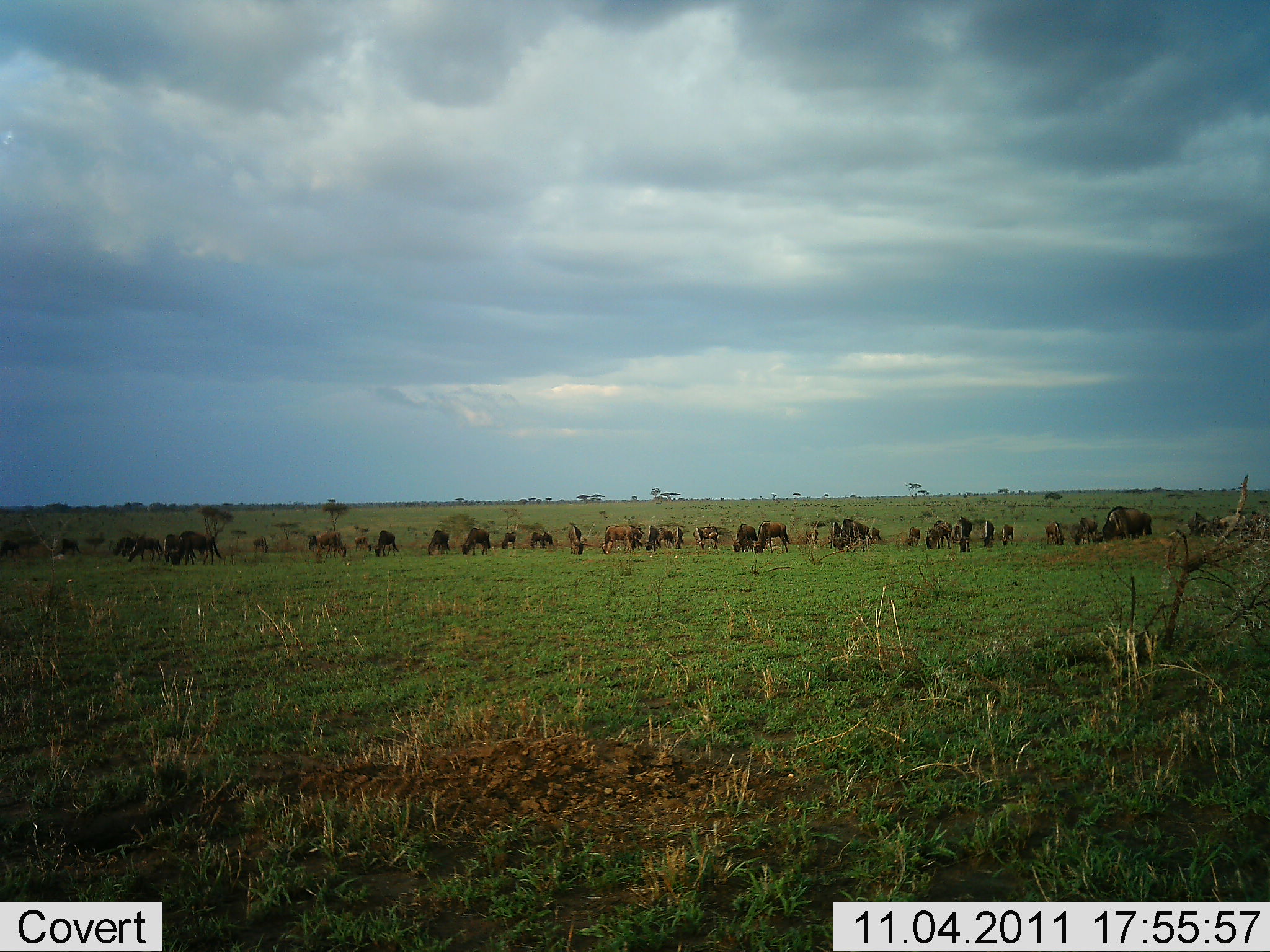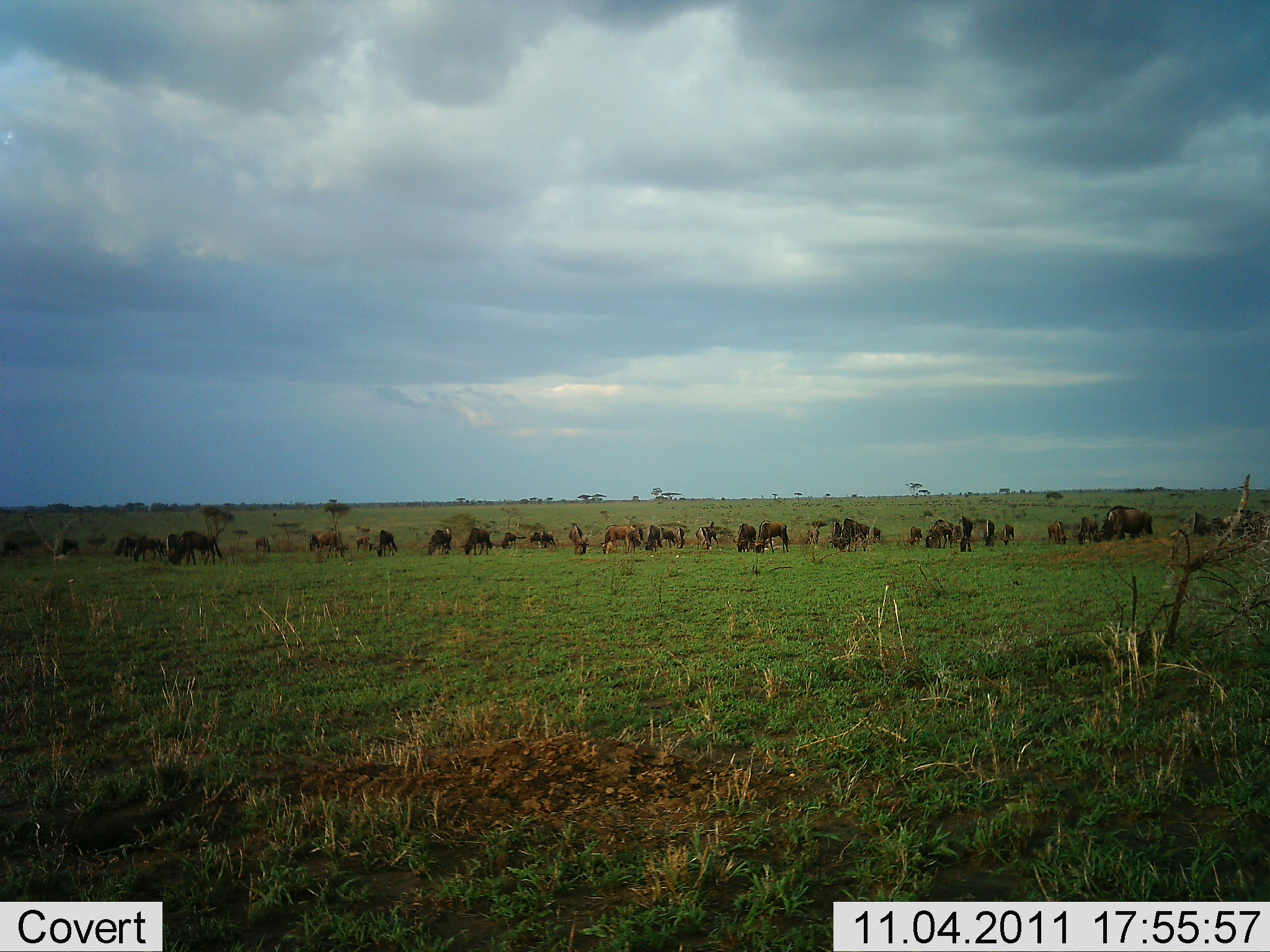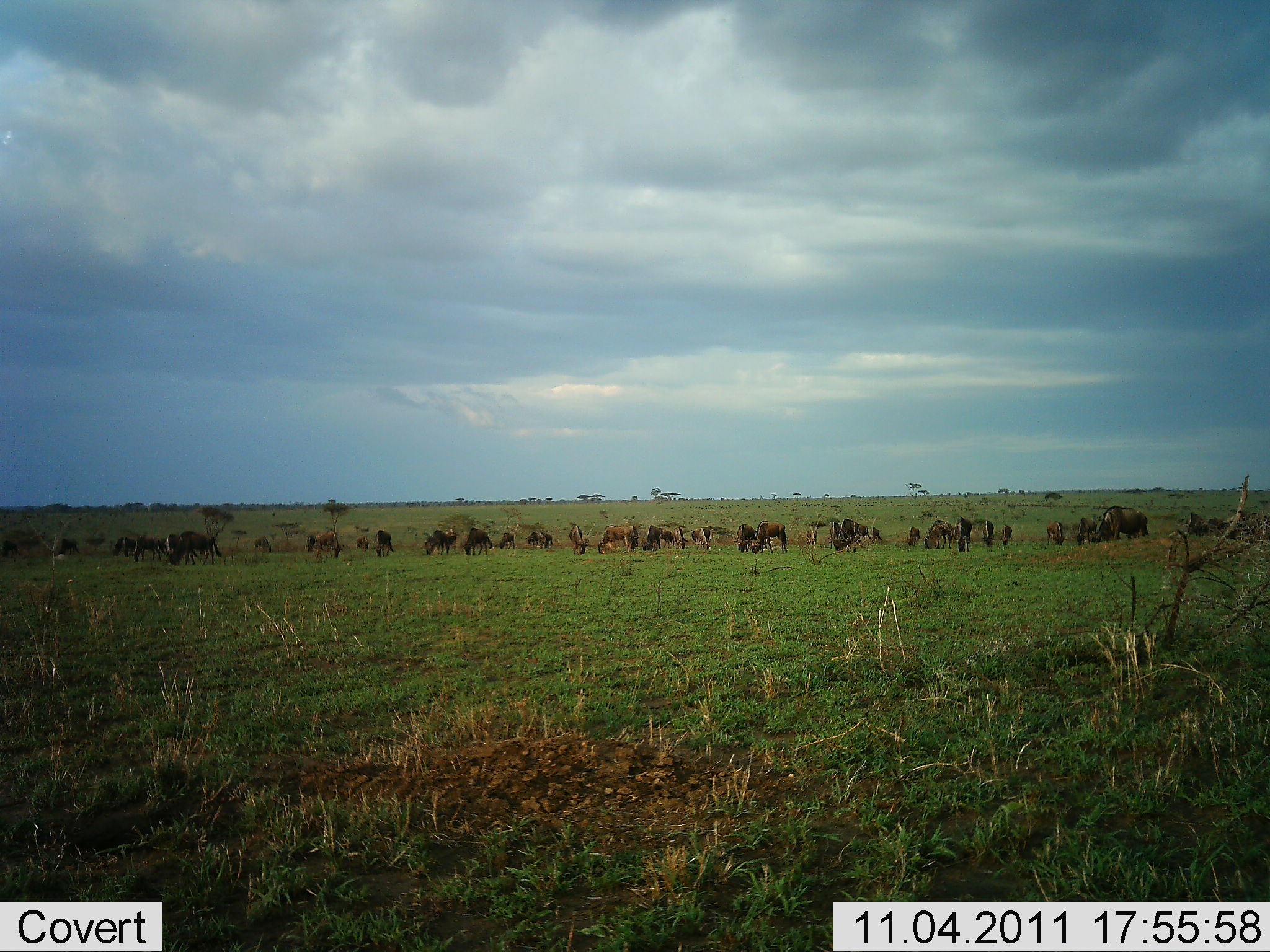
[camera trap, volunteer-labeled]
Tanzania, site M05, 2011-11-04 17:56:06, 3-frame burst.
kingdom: Animalia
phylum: Chordata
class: Mammalia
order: Artiodactyla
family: Bovidae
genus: Connochaetes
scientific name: Connochaetes taurinus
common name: blue wildebeest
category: wildebeest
Wildebeest (blue wildebeest) (Connochaetes taurinus), count 11-50. Behavior (volunteer vote fractions): standing 10%, resting 10%, moving 10%, interacting 0%. Young present (vote fraction): 0%. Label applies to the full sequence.